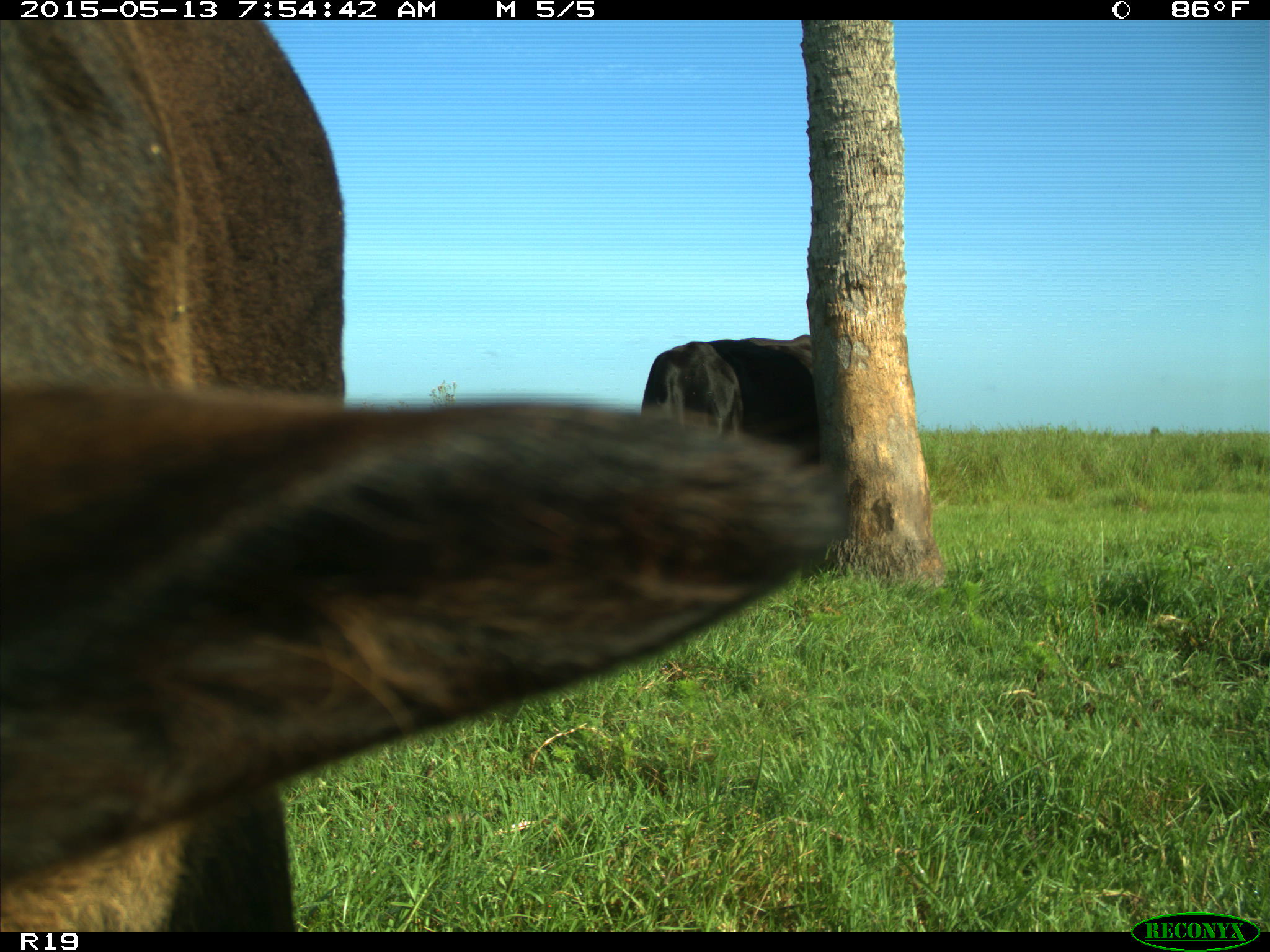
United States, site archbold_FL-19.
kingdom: Animalia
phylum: Chordata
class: Mammalia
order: Artiodactyla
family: Bovidae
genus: Bos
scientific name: Bos taurus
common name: domestic cow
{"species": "Bos taurus (domestic cow)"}